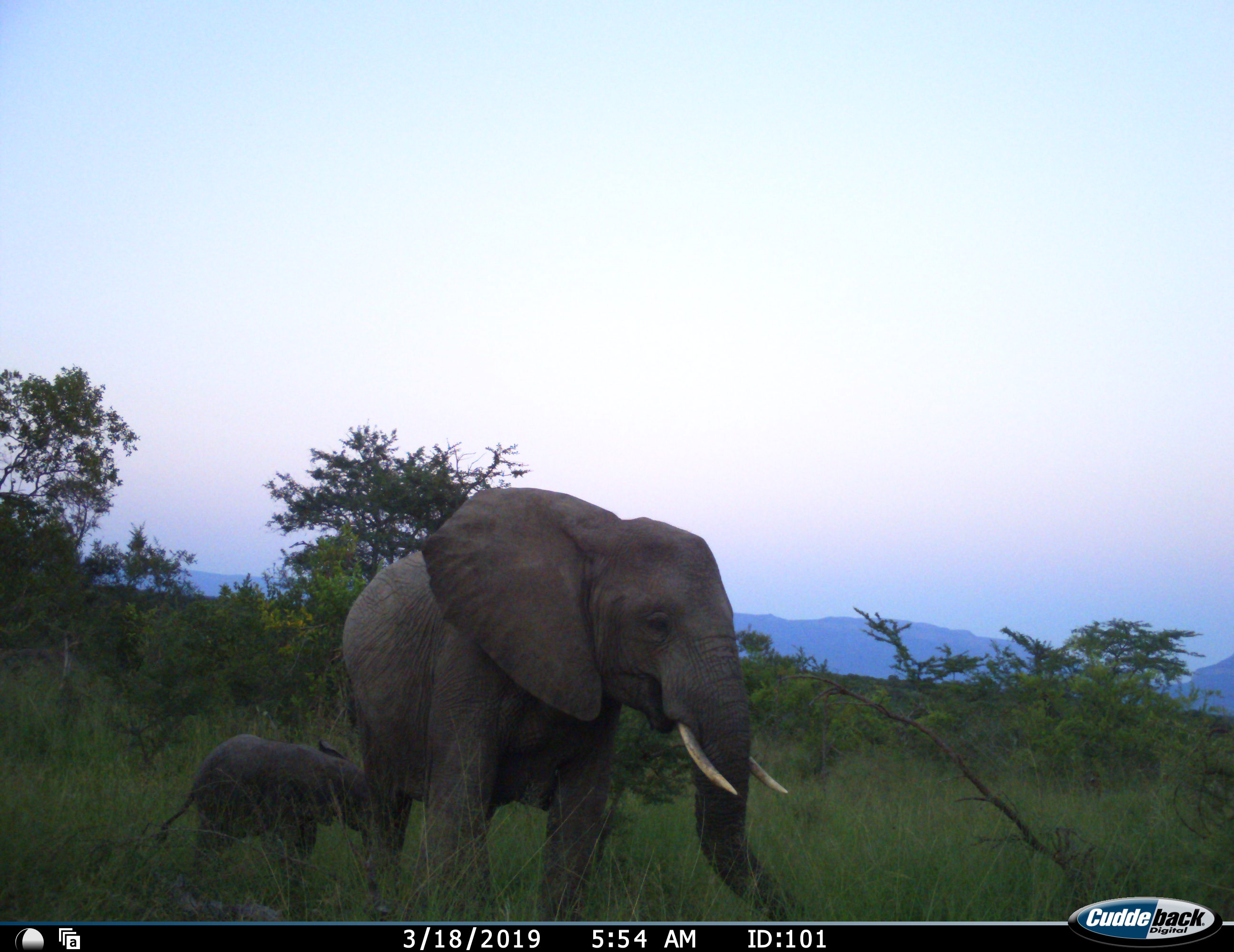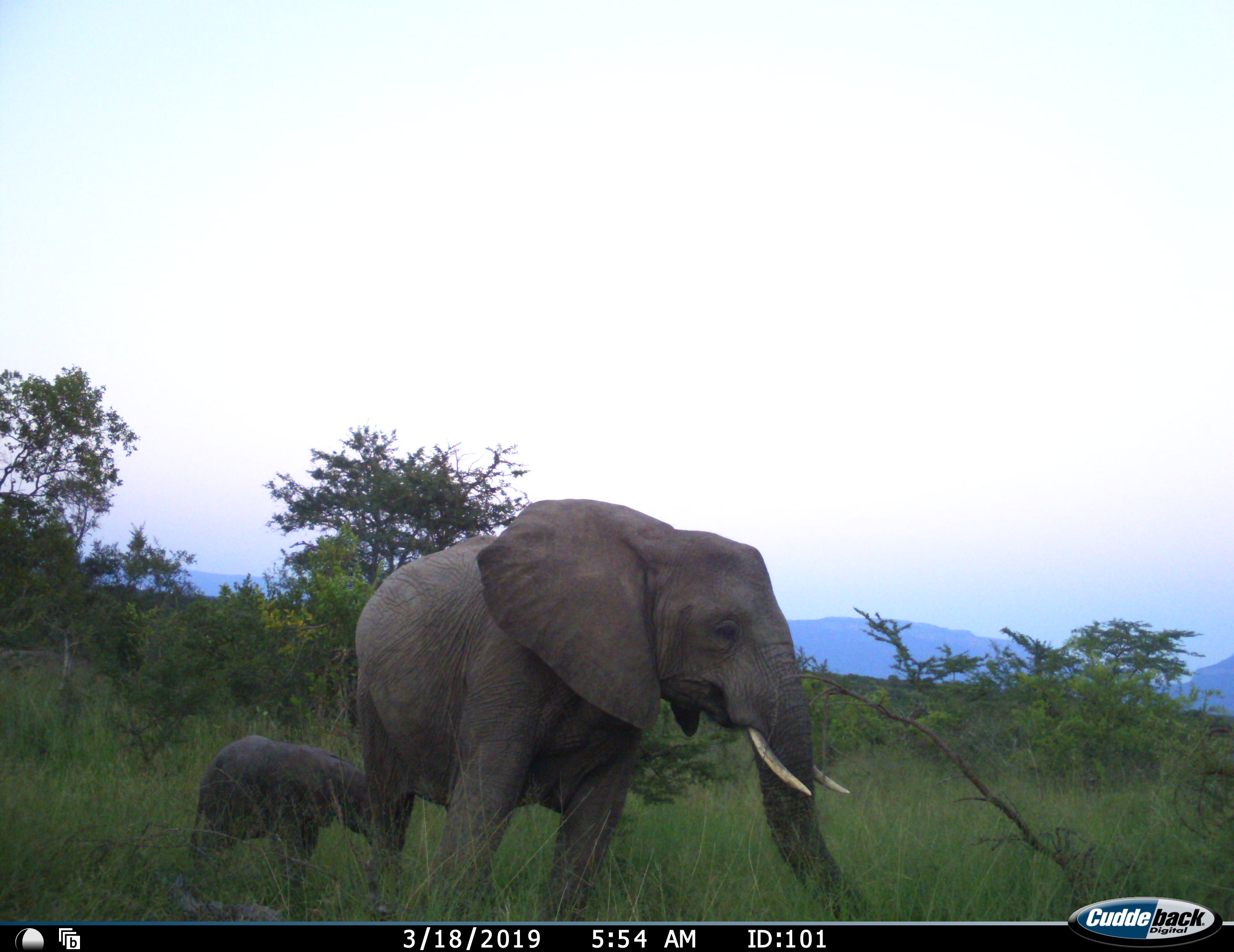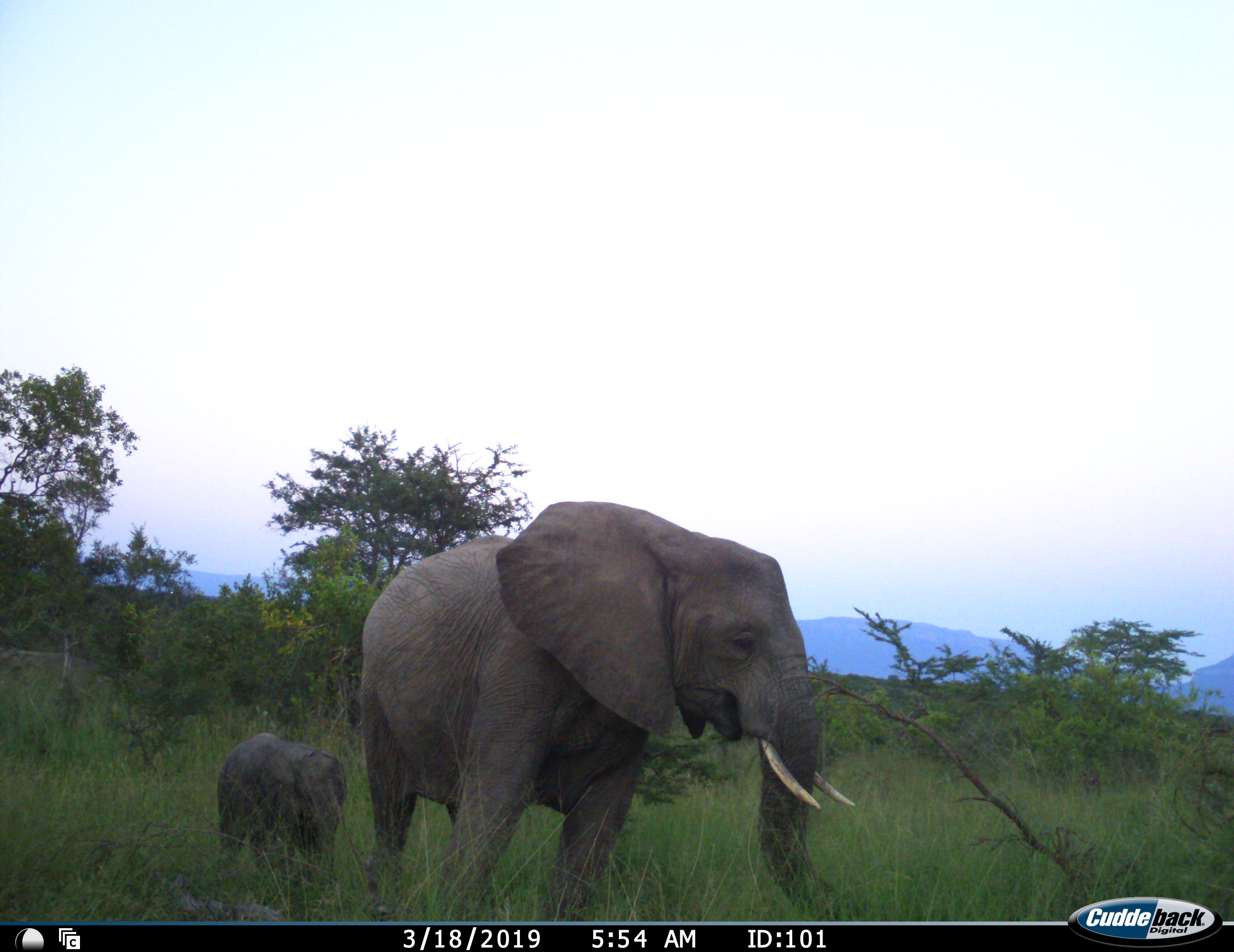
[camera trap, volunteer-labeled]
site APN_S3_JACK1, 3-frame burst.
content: unidentified animal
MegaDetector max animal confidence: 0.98